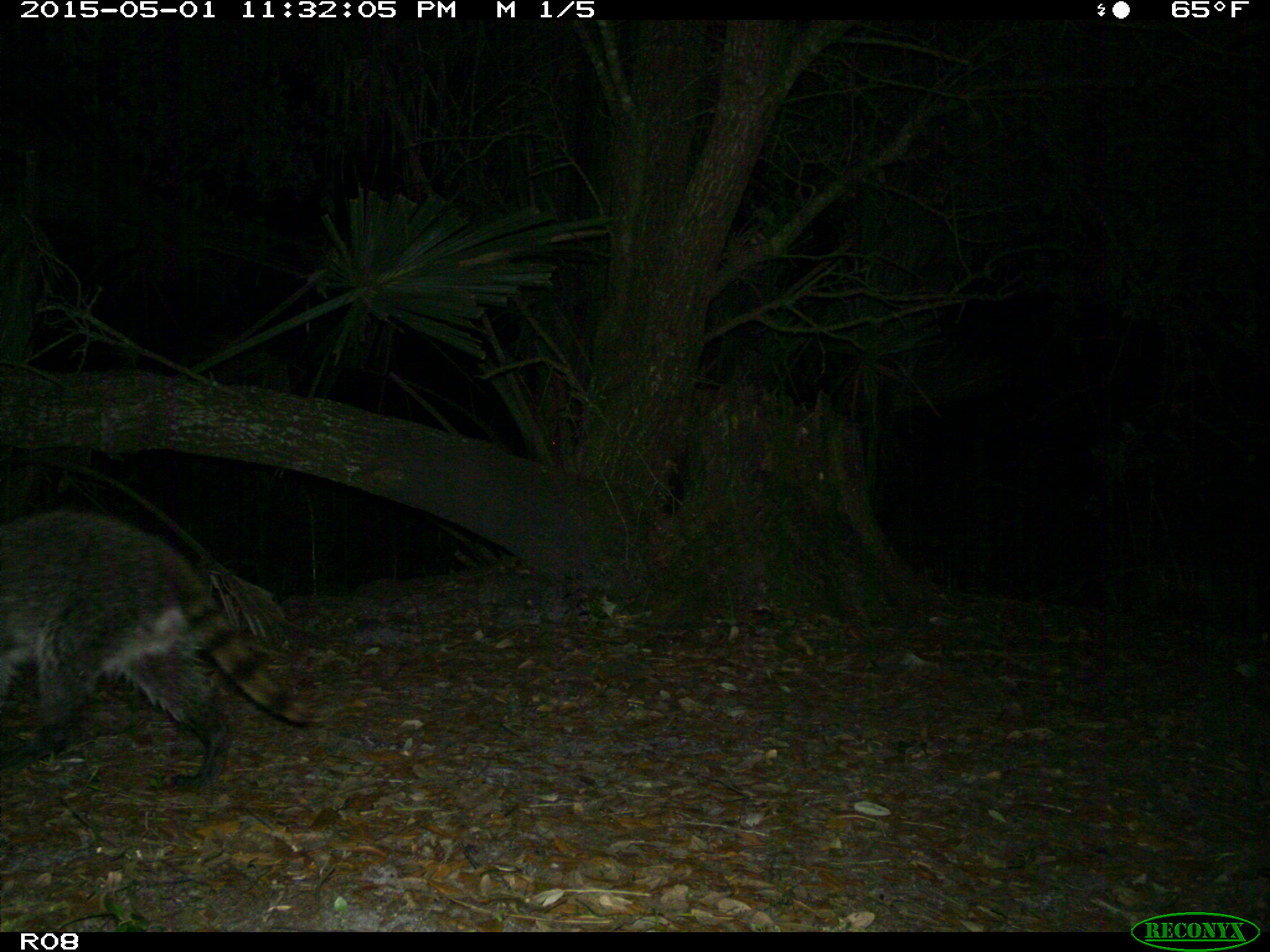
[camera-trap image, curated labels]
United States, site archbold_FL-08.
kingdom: Animalia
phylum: Chordata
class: Mammalia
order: Carnivora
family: Procyonidae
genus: Procyon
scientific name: Procyon lotor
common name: common raccoon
Procyon lotor (common raccoon).